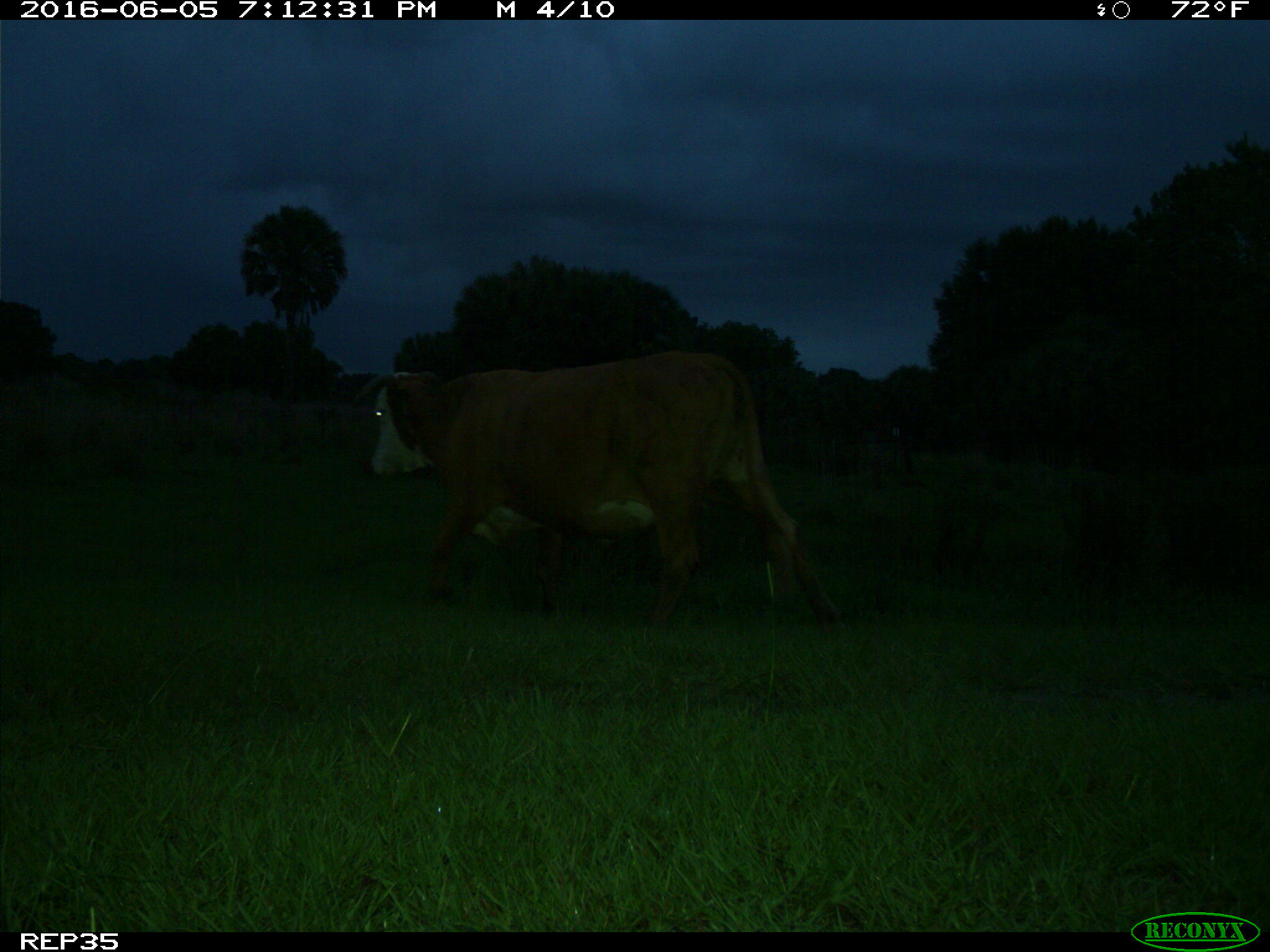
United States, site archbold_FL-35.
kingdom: Animalia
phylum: Chordata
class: Mammalia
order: Artiodactyla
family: Bovidae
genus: Bos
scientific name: Bos taurus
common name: domestic cow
Bos taurus (domestic cow).